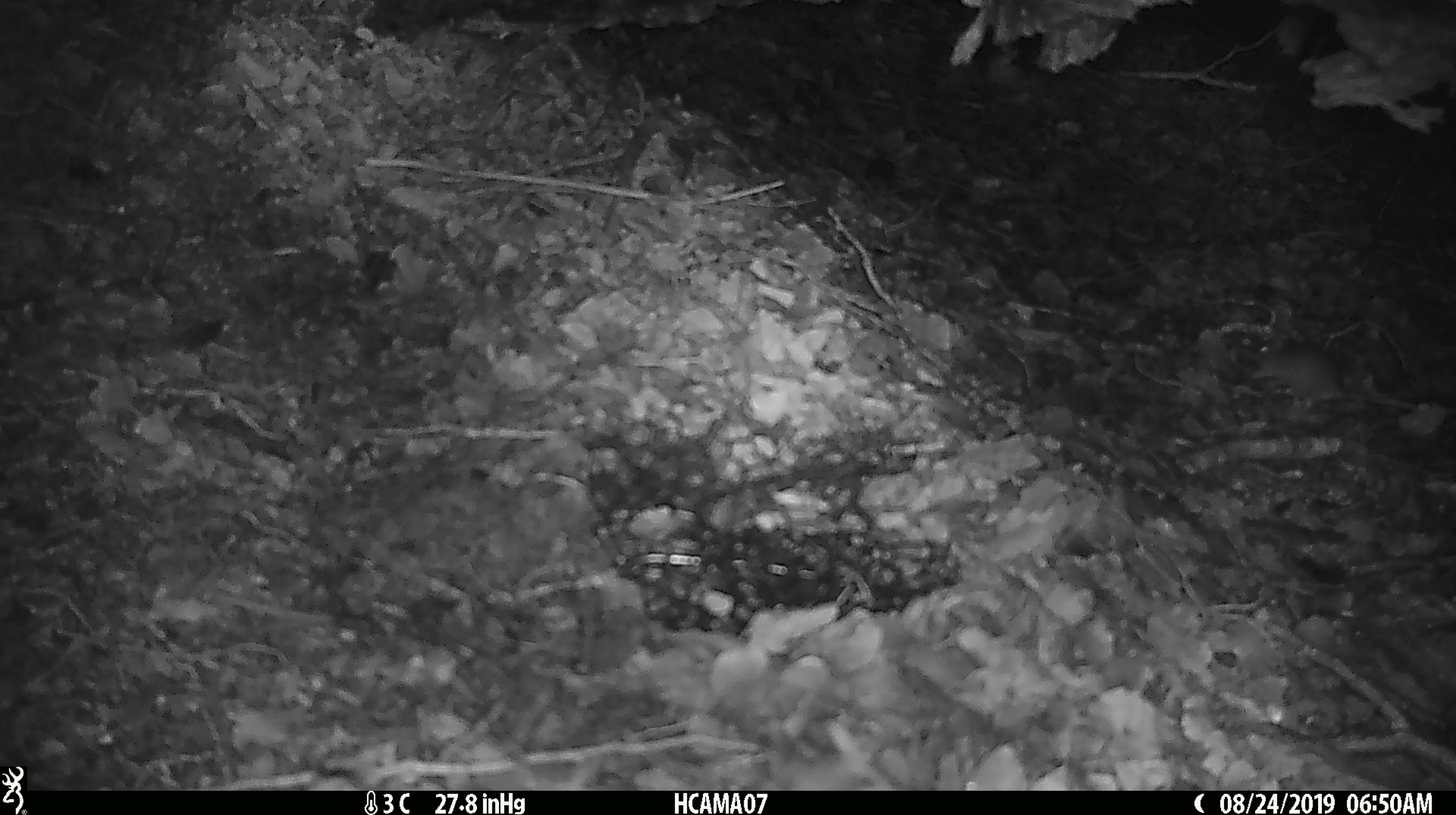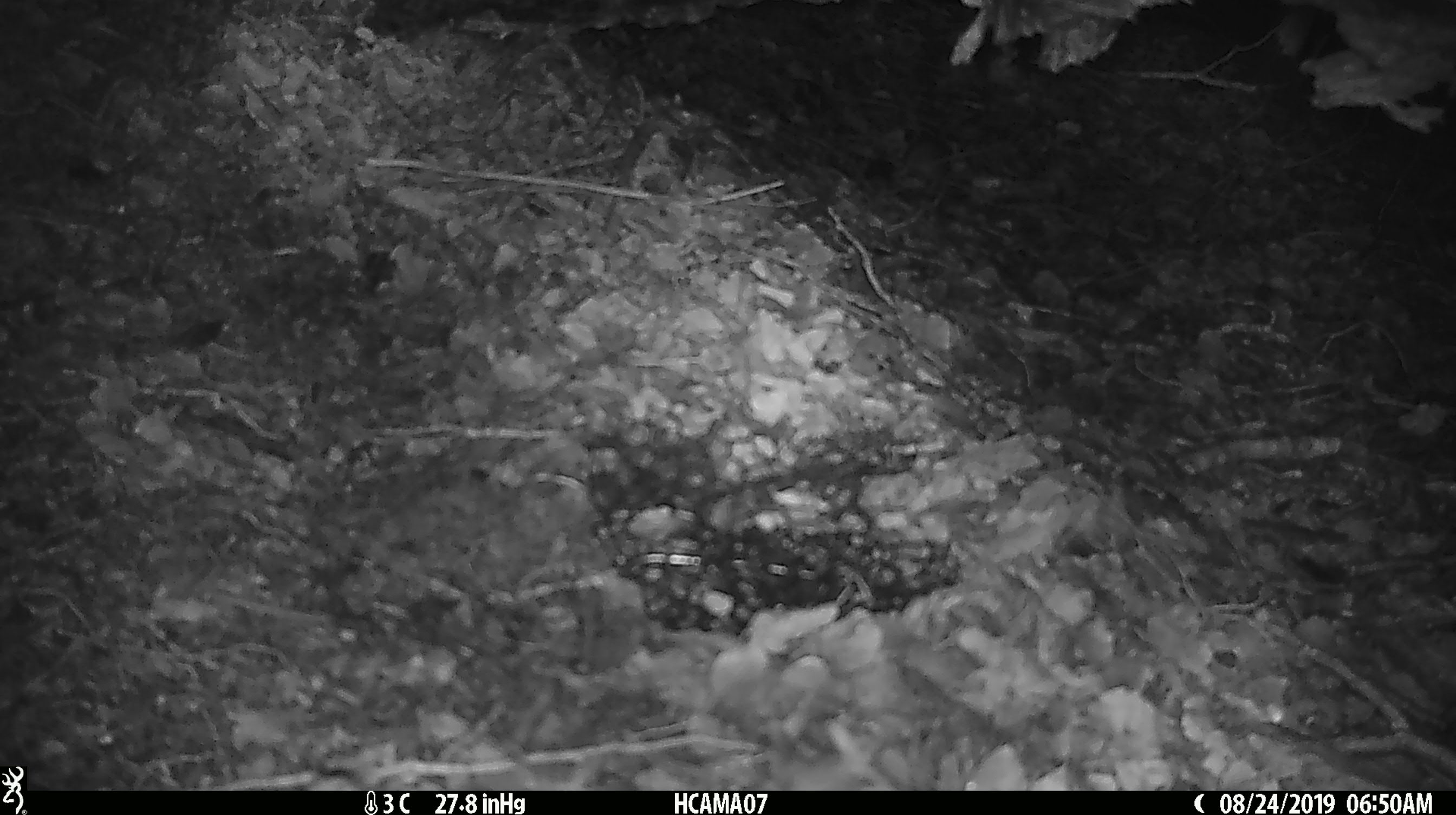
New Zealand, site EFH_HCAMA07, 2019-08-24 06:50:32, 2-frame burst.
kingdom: Animalia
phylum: Chordata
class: Mammalia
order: Rodentia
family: Muridae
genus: Mus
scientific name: Mus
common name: mouse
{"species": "mouse (Mus)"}